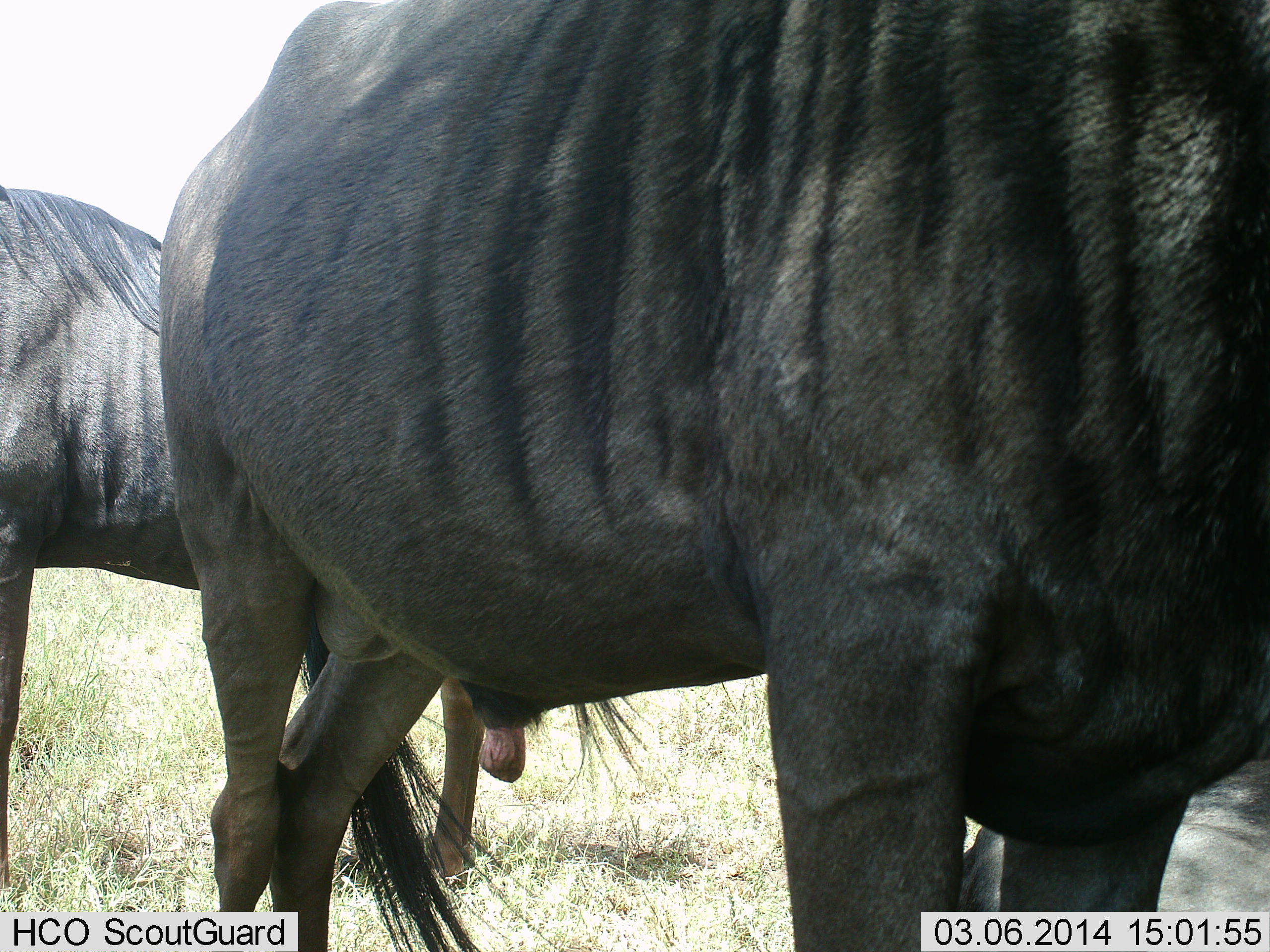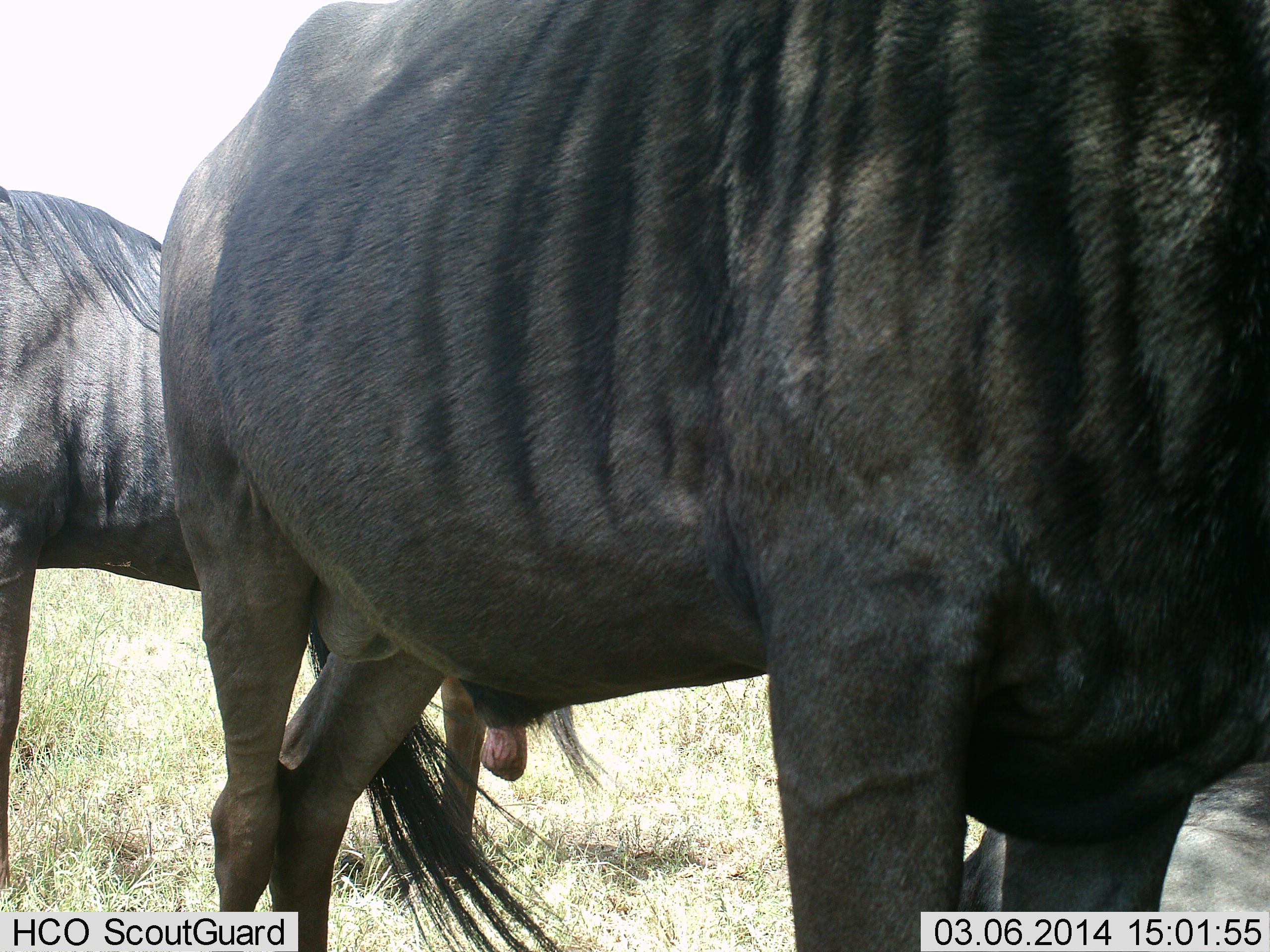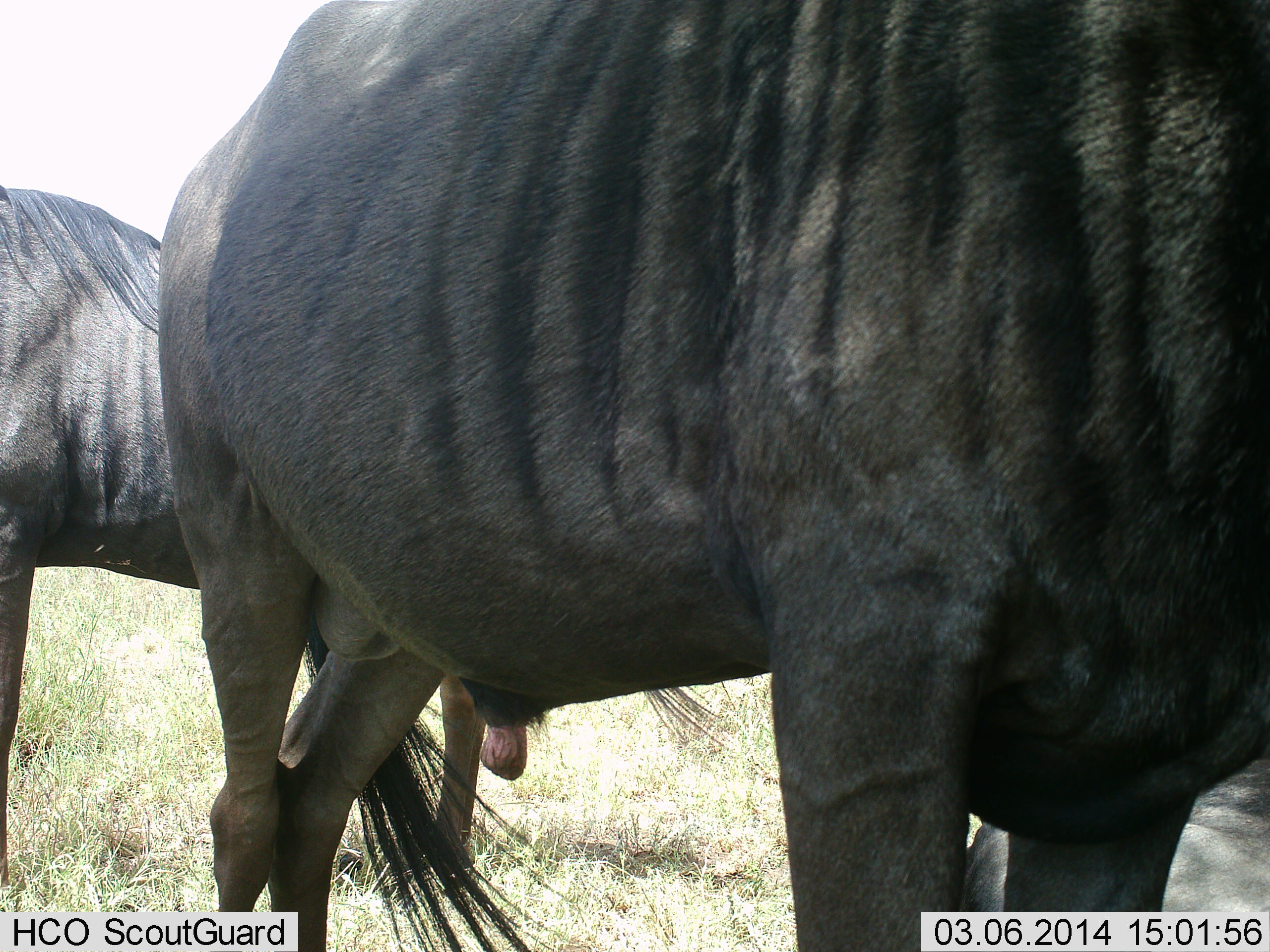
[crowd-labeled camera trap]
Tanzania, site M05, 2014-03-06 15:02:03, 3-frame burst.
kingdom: Animalia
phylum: Chordata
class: Mammalia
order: Artiodactyla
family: Bovidae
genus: Connochaetes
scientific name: Connochaetes taurinus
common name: blue wildebeest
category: wildebeest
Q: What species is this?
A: Wildebeest (blue wildebeest) (Connochaetes taurinus).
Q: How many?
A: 2.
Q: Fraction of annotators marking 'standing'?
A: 100%.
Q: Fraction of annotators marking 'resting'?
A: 0%.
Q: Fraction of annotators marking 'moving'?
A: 0%.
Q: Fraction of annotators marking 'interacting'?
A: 0%.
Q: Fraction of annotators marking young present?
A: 0%.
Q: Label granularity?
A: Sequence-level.